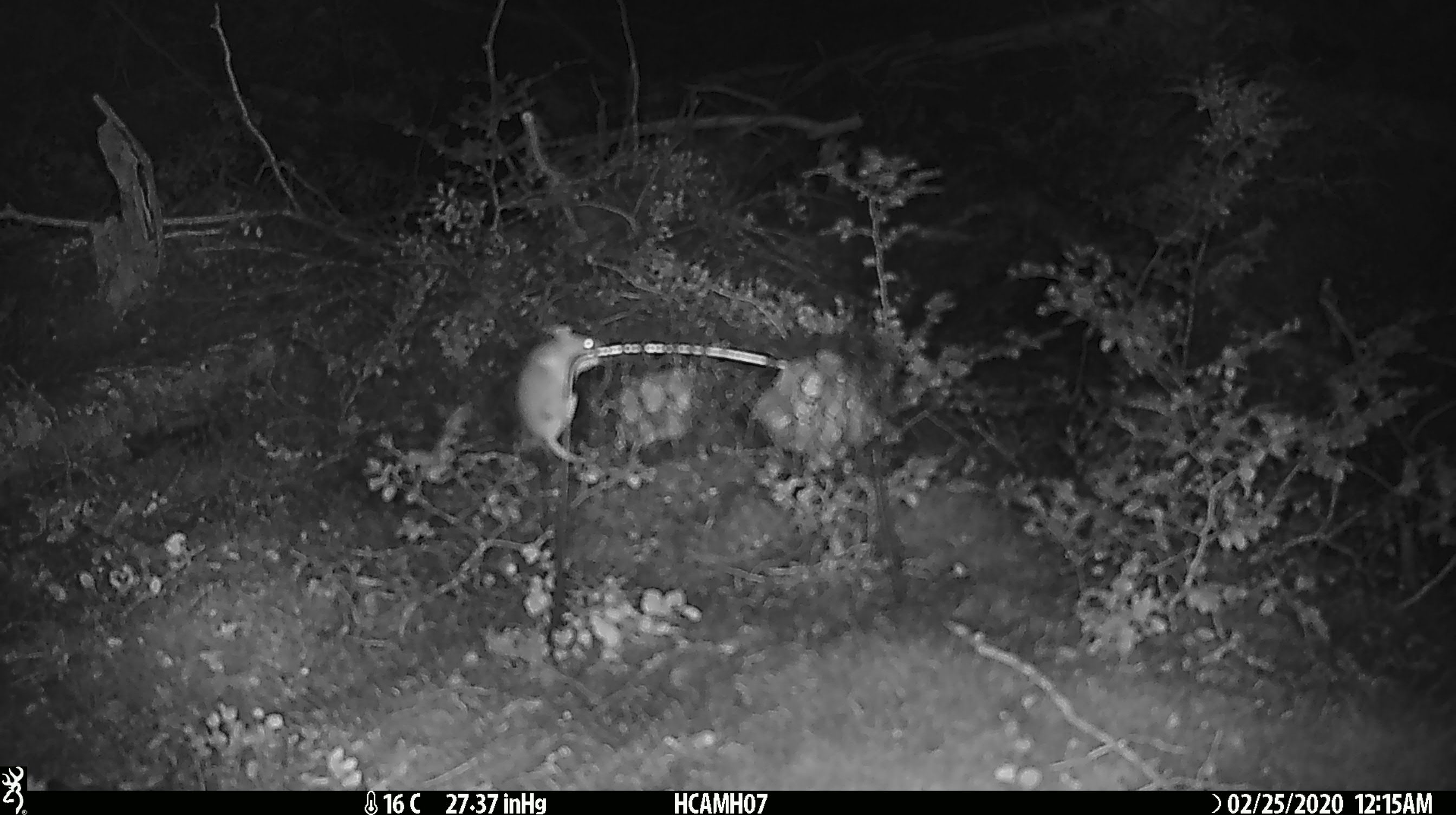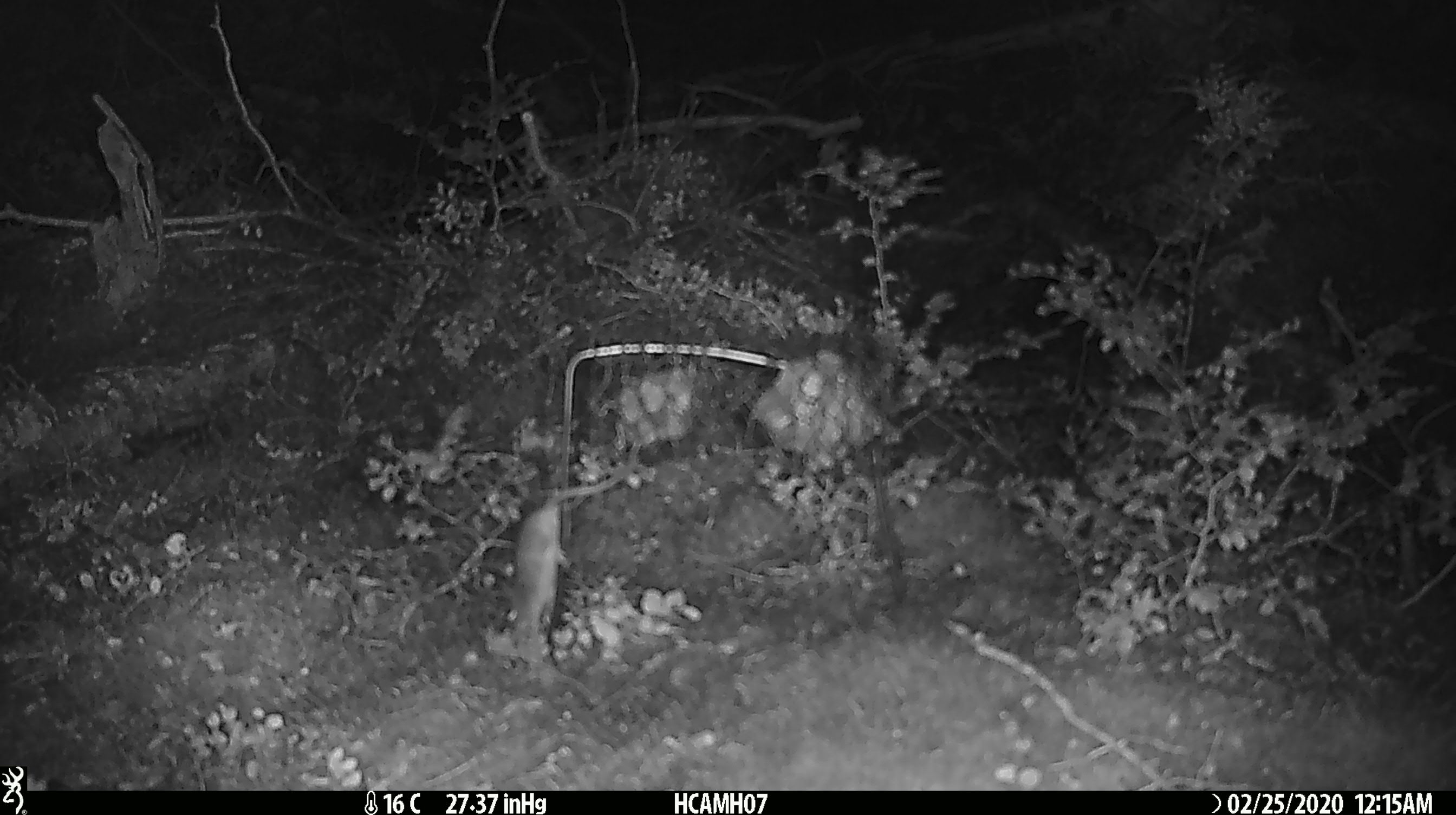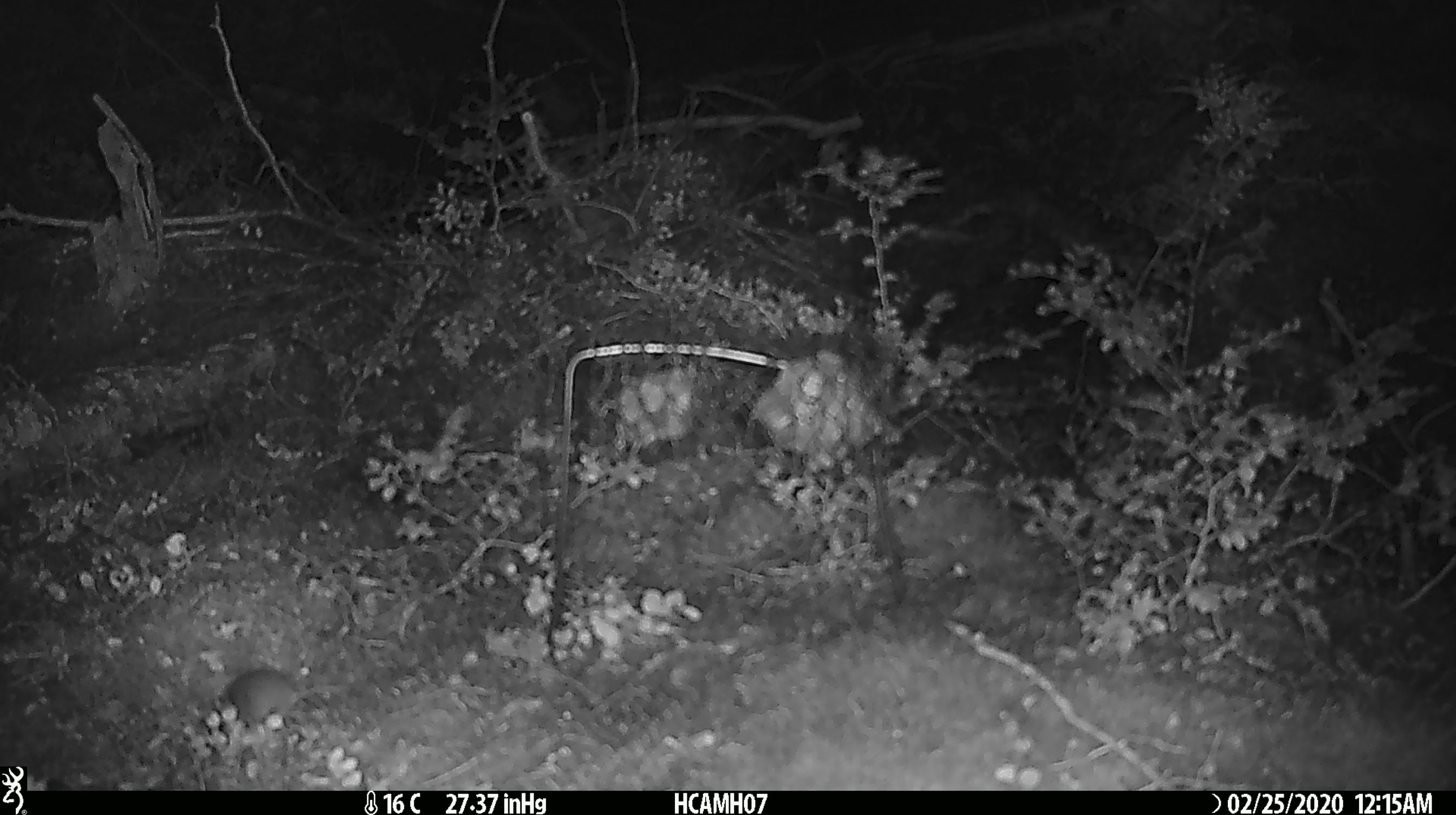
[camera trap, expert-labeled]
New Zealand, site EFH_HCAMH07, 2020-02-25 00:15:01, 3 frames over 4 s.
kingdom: Animalia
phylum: Chordata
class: Mammalia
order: Rodentia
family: Muridae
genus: Mus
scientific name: Mus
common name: mouse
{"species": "mouse (Mus)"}